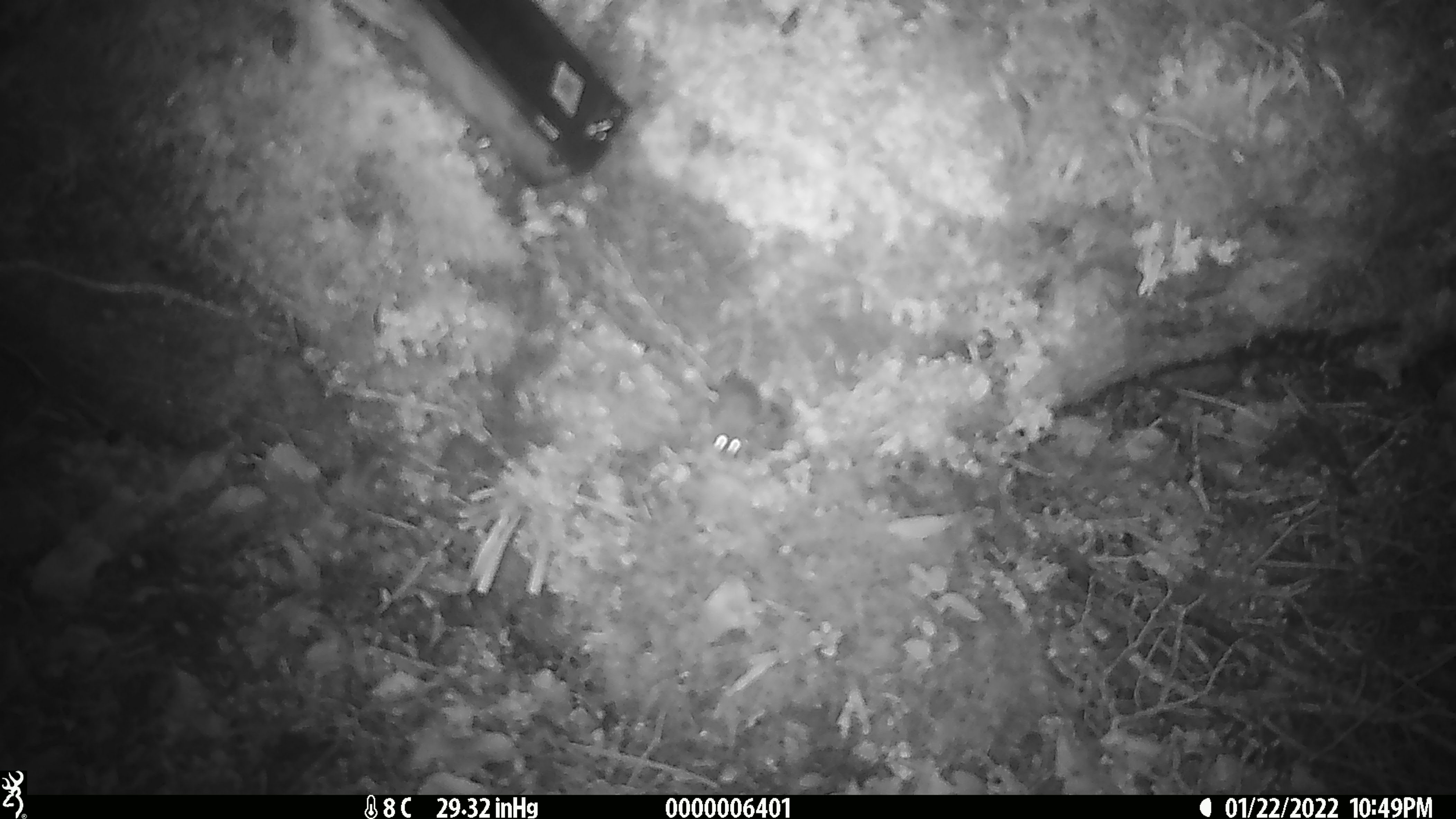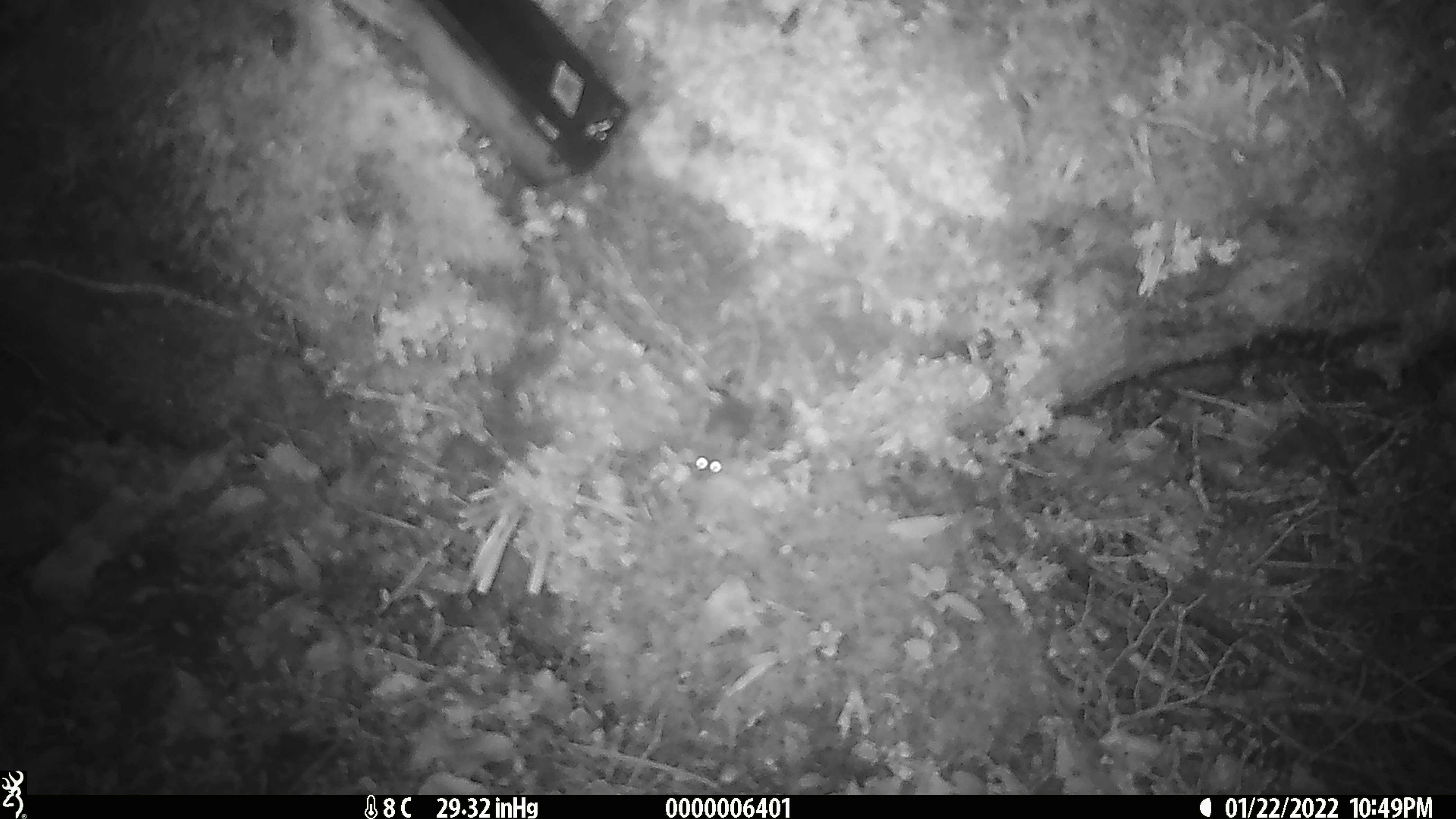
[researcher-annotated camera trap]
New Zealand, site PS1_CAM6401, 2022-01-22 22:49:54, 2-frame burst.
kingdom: Animalia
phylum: Chordata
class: Mammalia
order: Rodentia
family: Muridae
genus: Mus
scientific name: Mus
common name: mouse